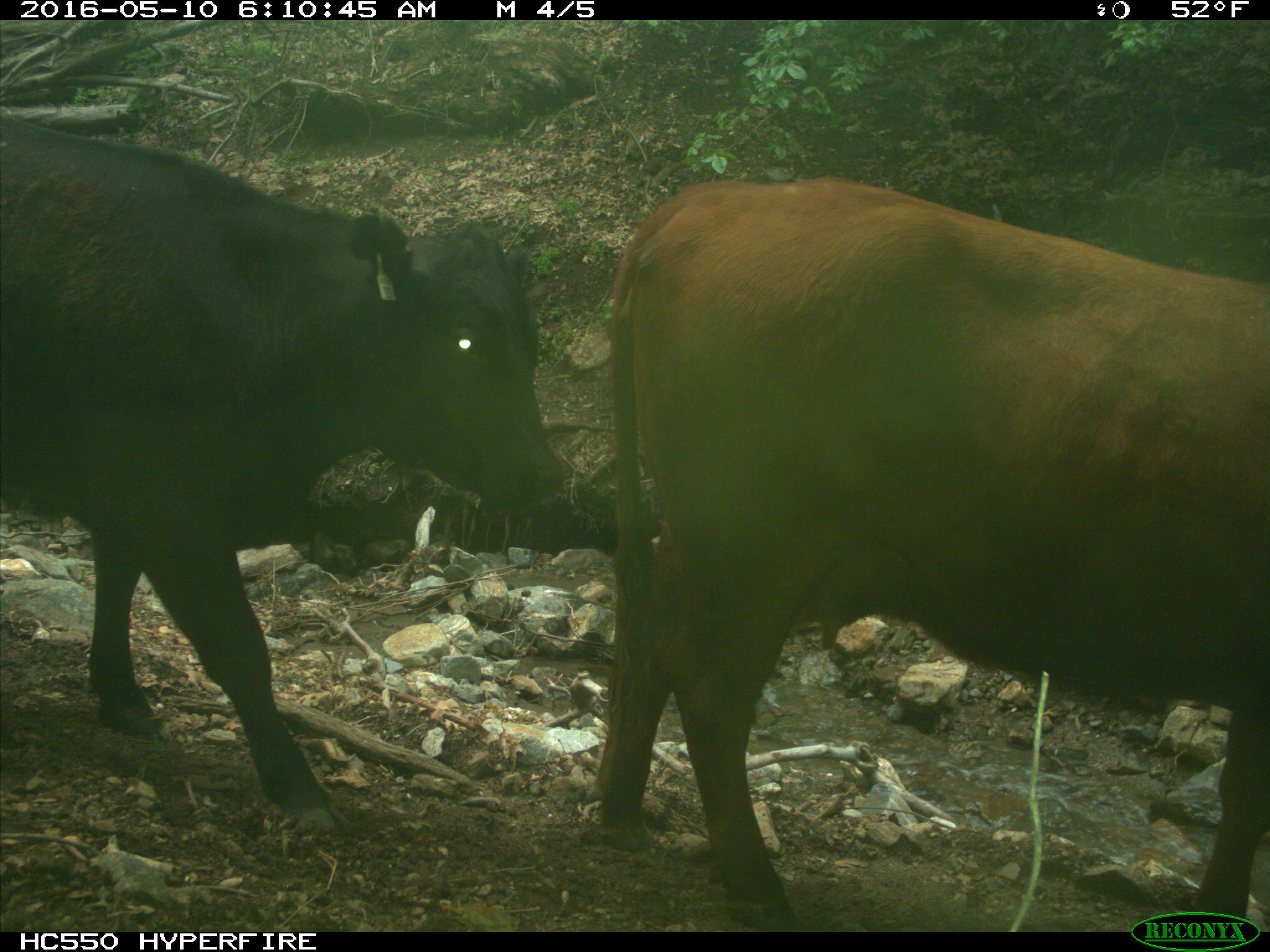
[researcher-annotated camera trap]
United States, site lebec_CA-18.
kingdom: Animalia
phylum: Chordata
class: Mammalia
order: Artiodactyla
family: Bovidae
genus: Bos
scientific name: Bos taurus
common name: domestic cow